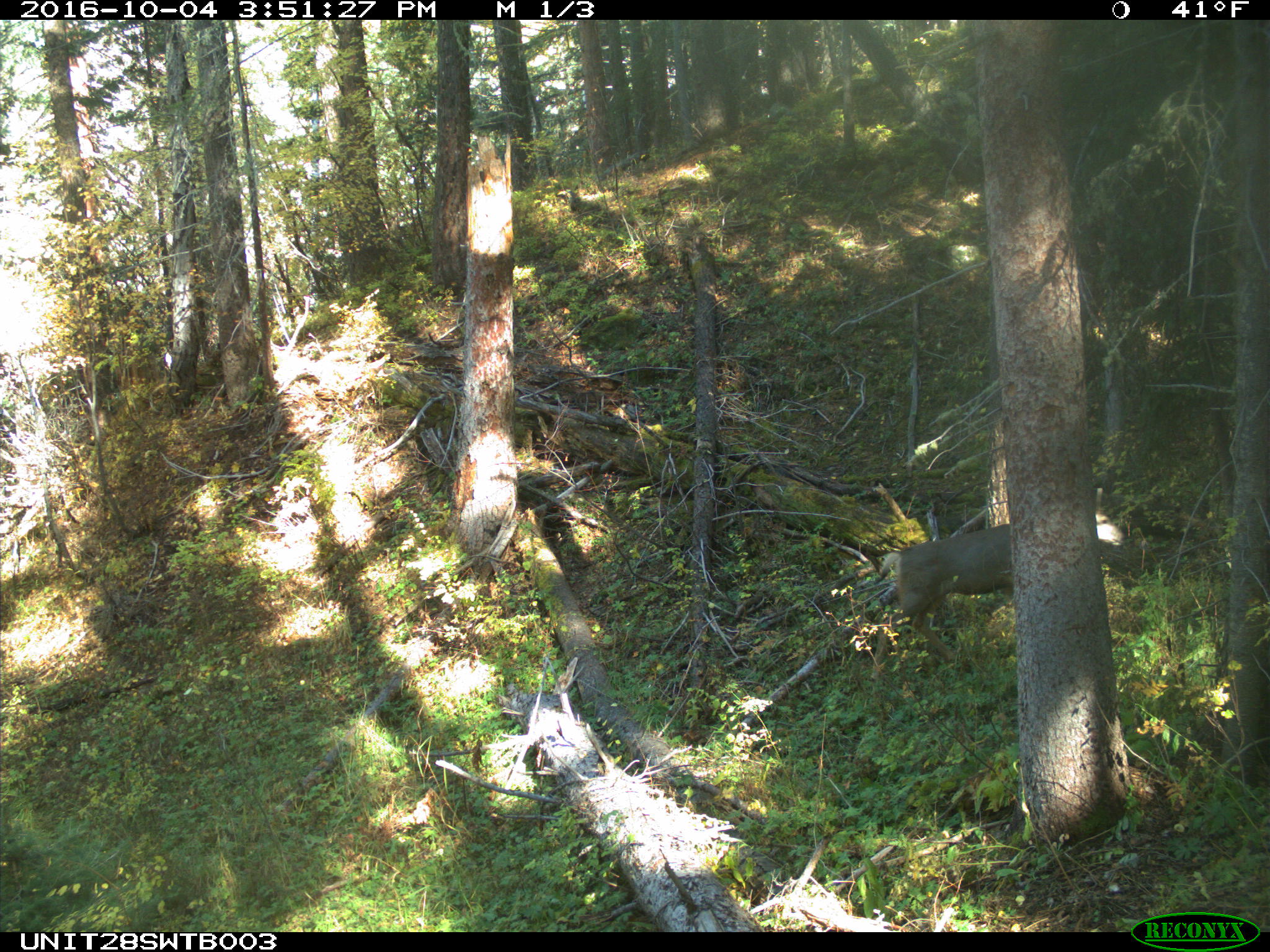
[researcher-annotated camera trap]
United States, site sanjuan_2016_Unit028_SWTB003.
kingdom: Animalia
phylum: Chordata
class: Mammalia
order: Artiodactyla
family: Cervidae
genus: Odocoileus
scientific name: Odocoileus hemionus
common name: mule deer